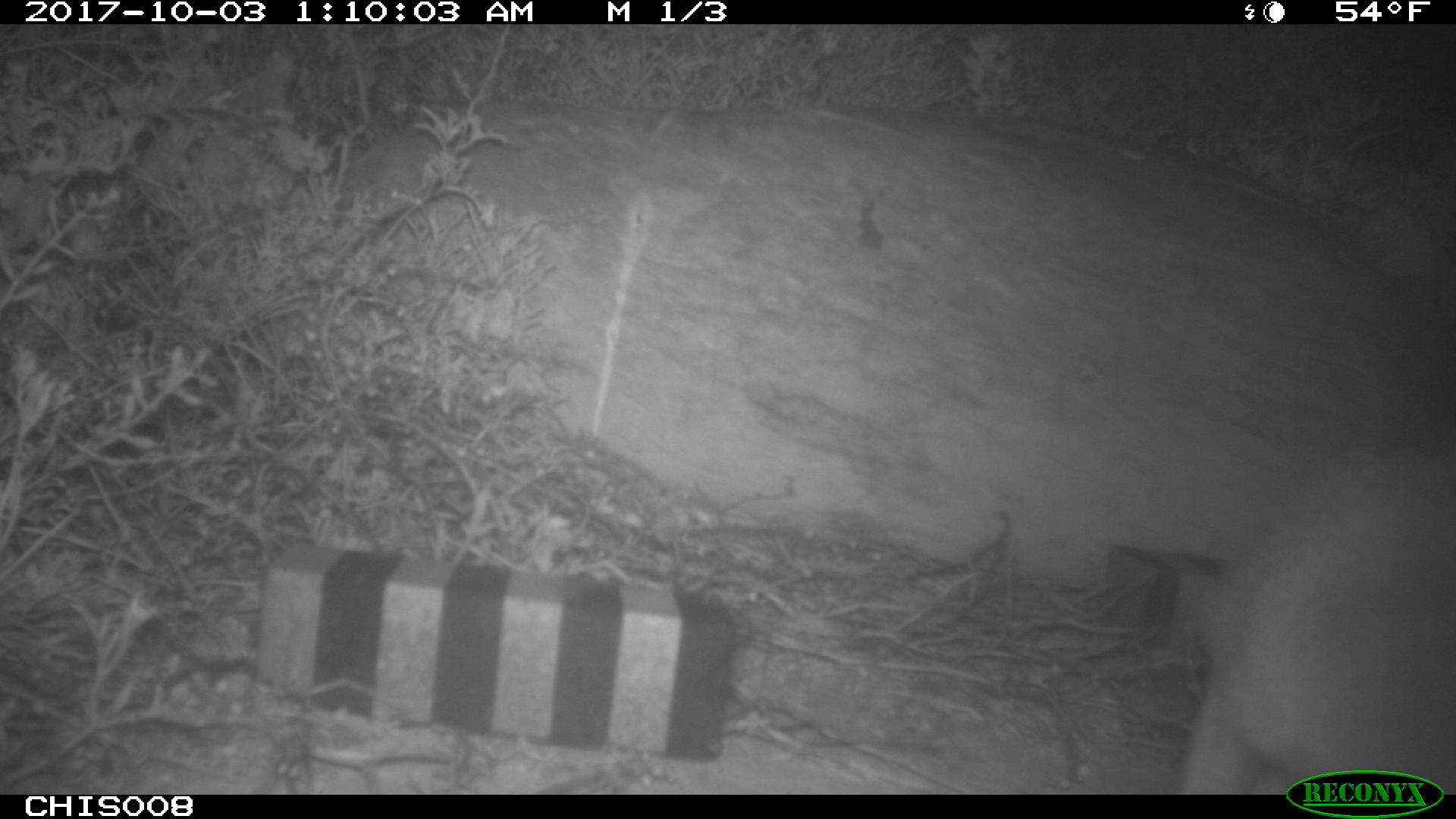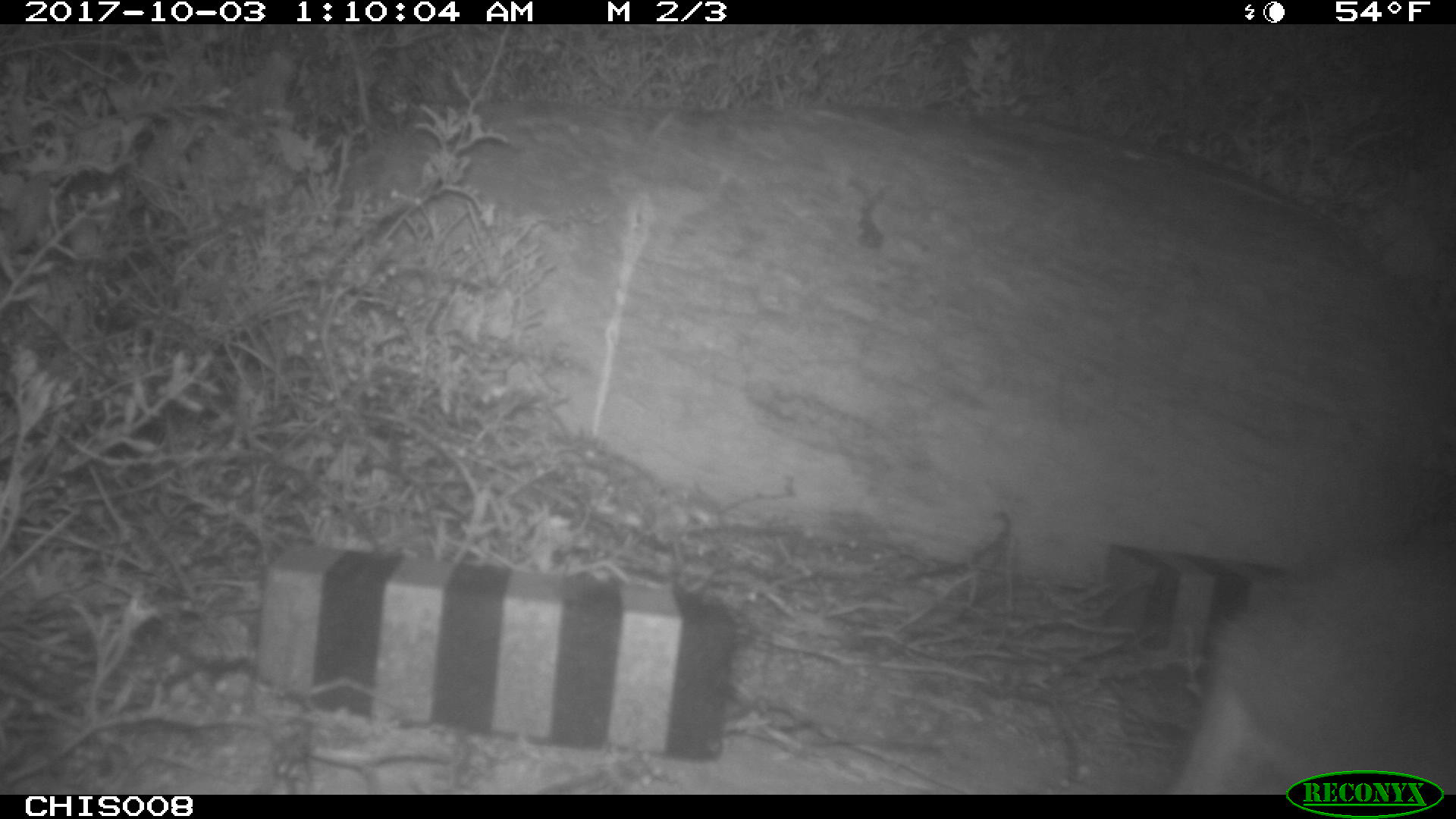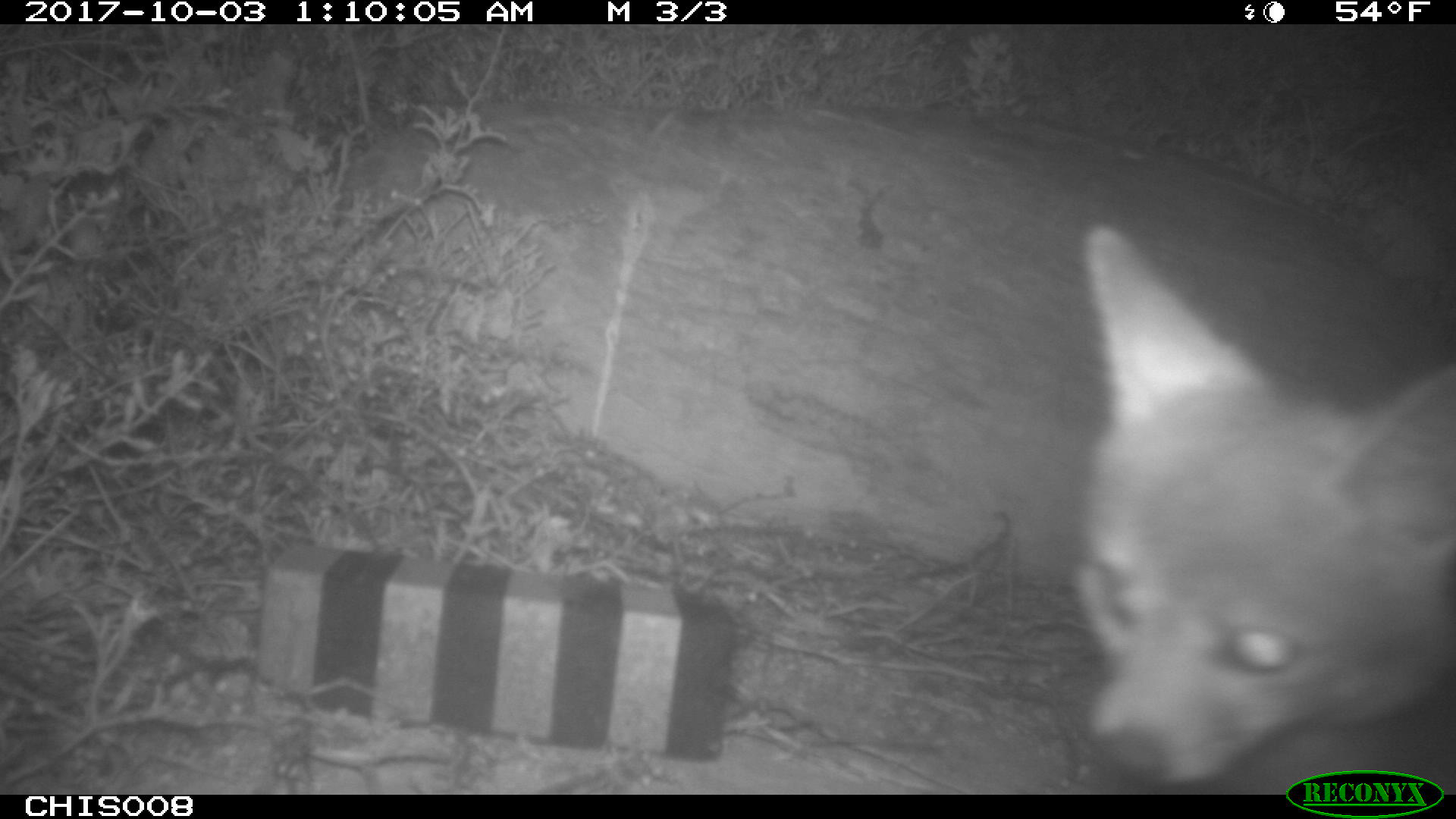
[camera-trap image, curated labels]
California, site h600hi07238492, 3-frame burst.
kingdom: Animalia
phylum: Chordata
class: Mammalia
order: Carnivora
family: Canidae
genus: Urocyon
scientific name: Urocyon littoralis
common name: island fox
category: fox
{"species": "fox (island fox) (Urocyon littoralis)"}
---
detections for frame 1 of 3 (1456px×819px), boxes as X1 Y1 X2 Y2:
fox: 1176 441 1455 795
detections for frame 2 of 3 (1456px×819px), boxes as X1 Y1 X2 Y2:
fox: 1172 516 1455 792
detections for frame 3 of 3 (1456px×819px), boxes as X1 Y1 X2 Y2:
fox: 1068 218 1455 791